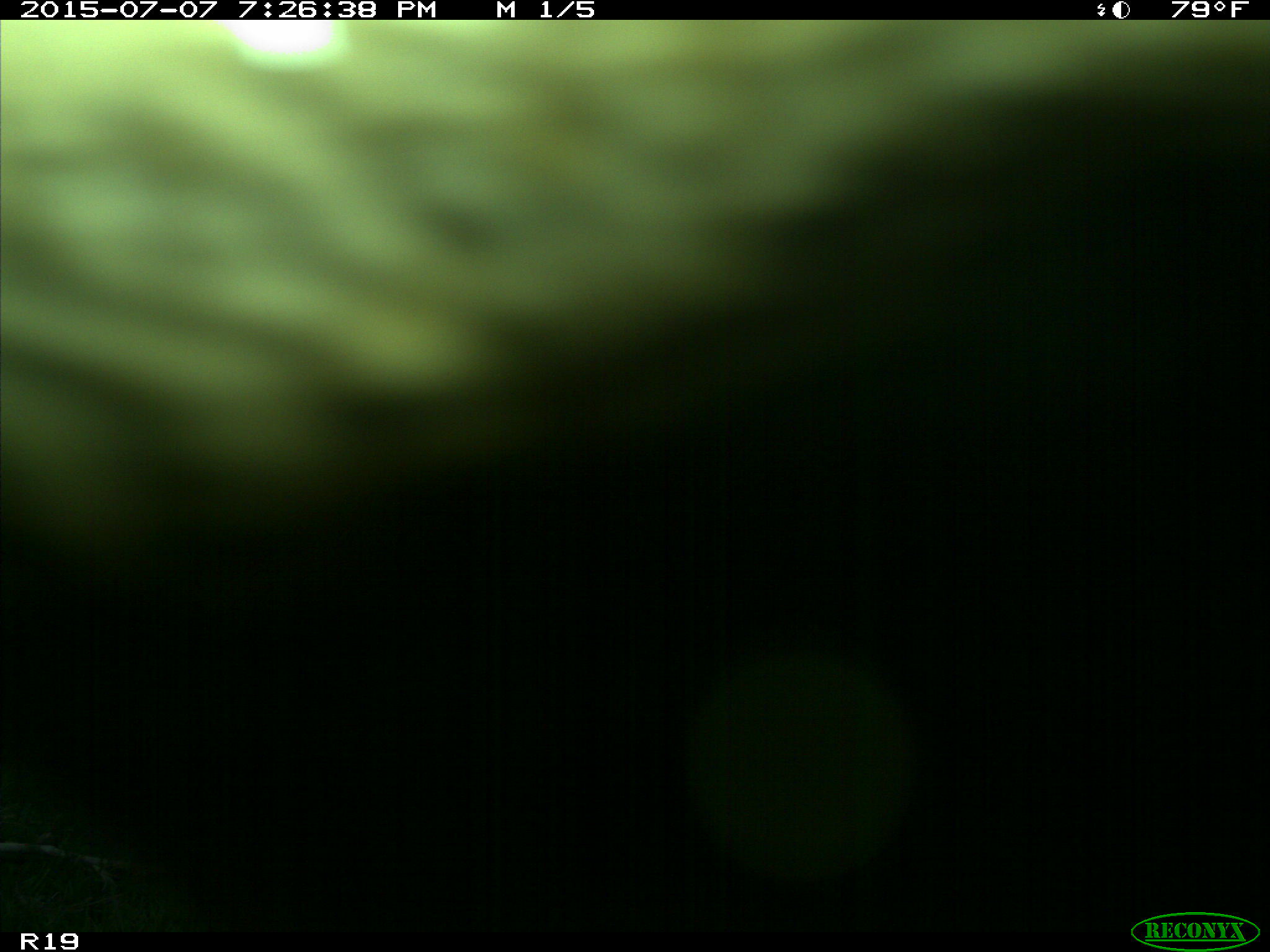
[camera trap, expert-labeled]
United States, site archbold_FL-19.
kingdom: Animalia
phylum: Chordata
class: Mammalia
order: Artiodactyla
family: Bovidae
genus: Bos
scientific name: Bos taurus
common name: domestic cow